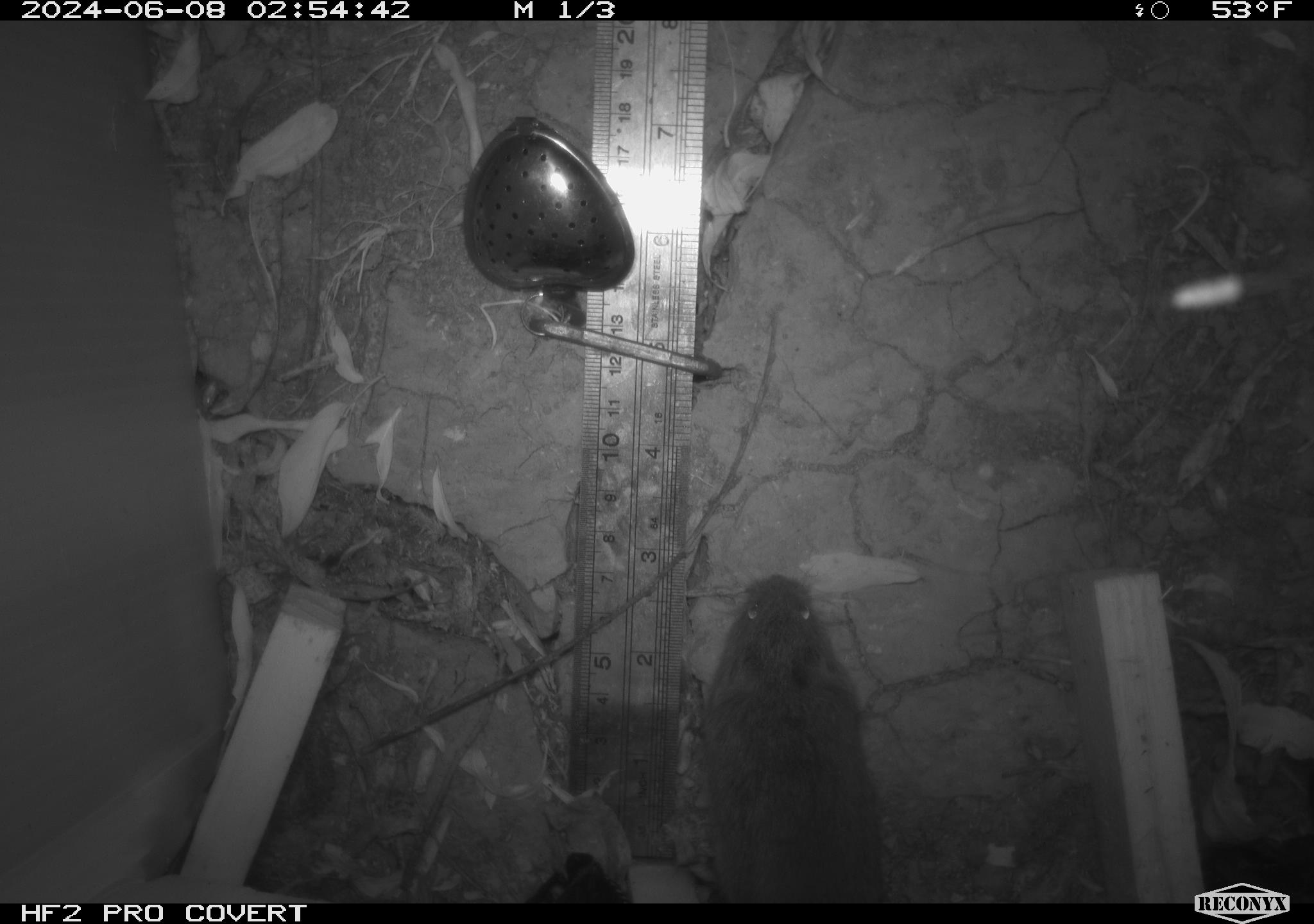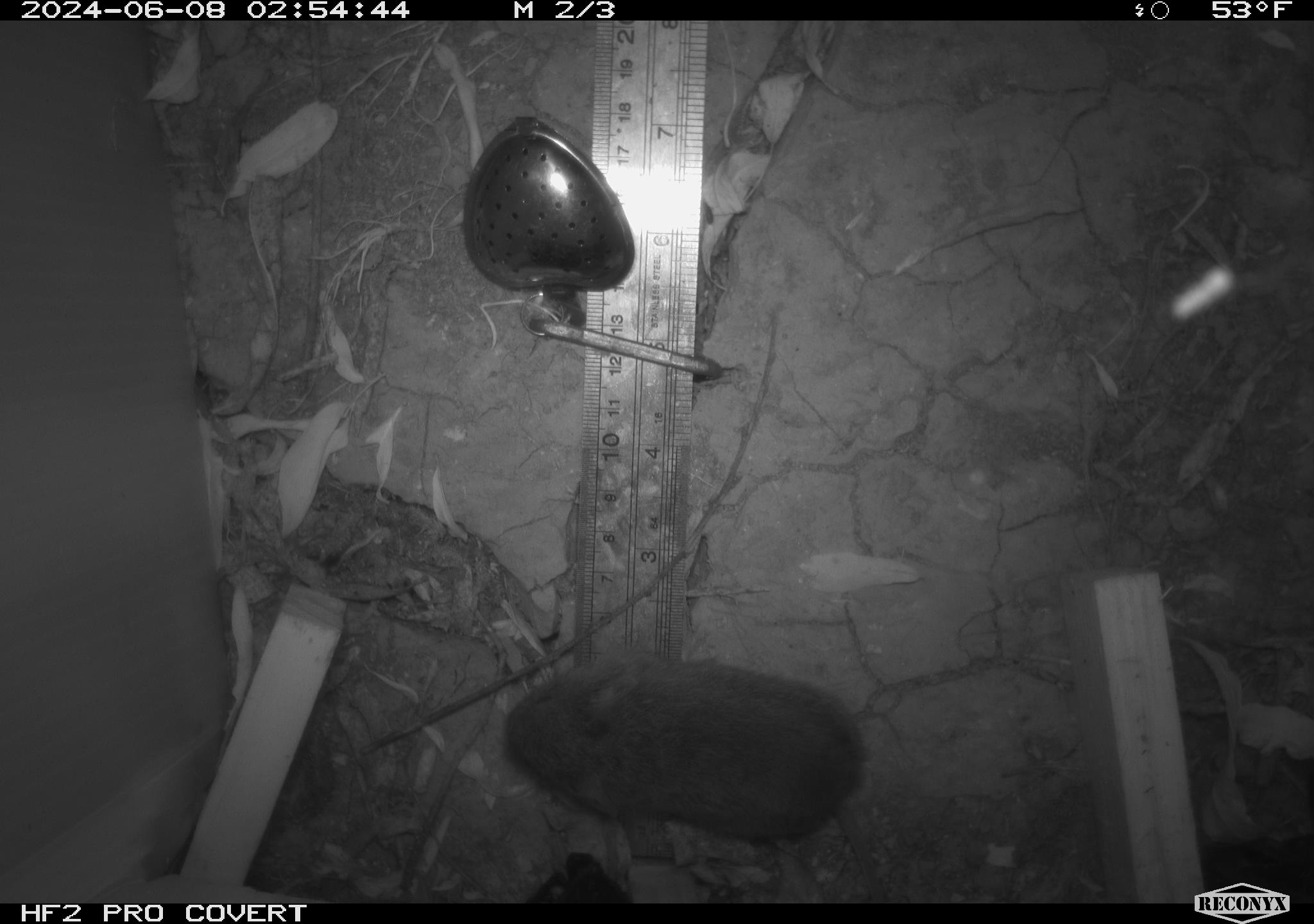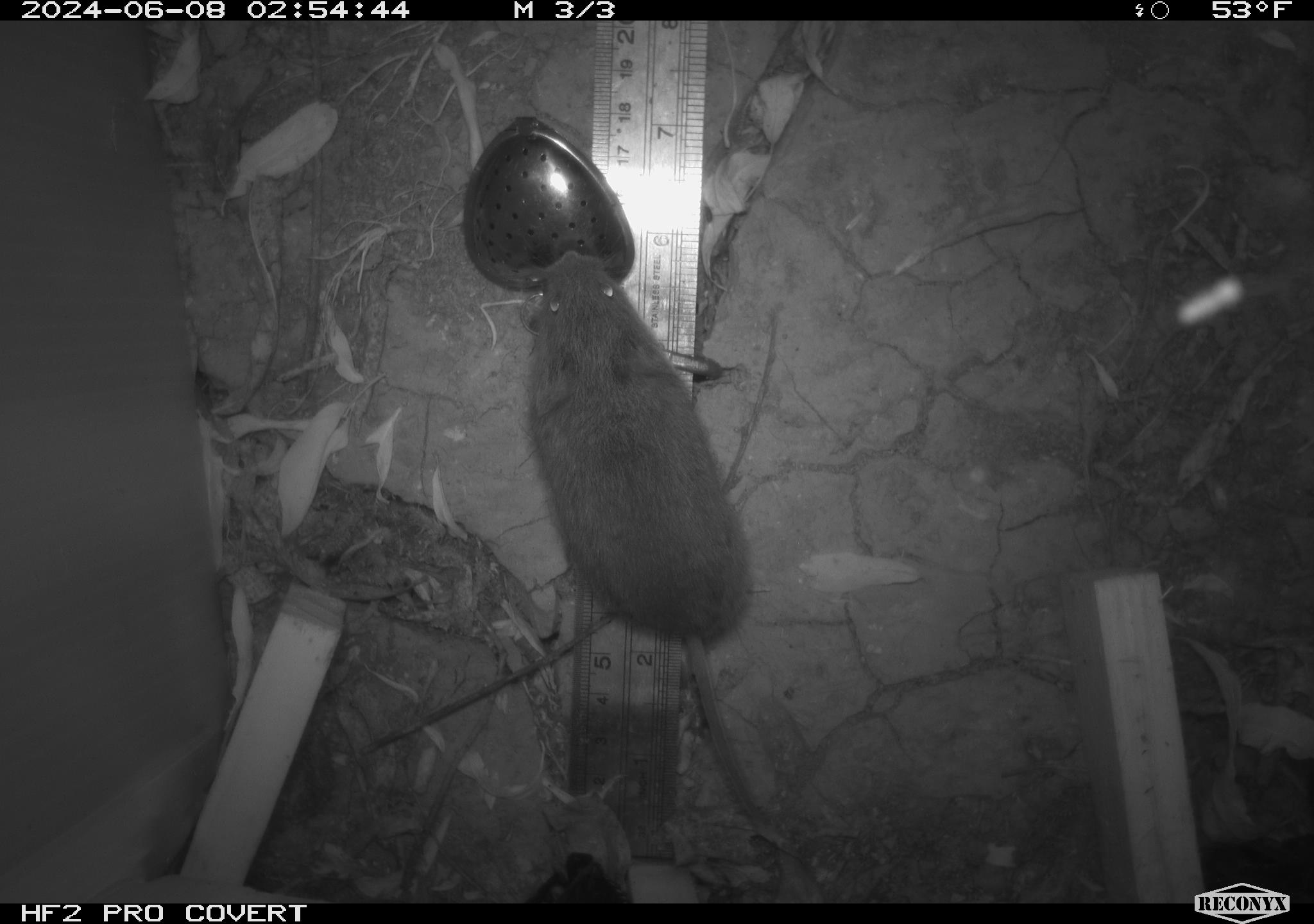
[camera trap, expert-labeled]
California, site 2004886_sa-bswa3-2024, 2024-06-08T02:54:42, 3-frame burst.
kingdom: Animalia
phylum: Chordata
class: Mammalia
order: Rodentia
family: Cricetidae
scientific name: Arvicolinae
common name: voles, lemmings, and muskrats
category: arvicolinae subfamily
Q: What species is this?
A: Arvicolinae subfamily (voles, lemmings, and muskrats) (Arvicolinae).